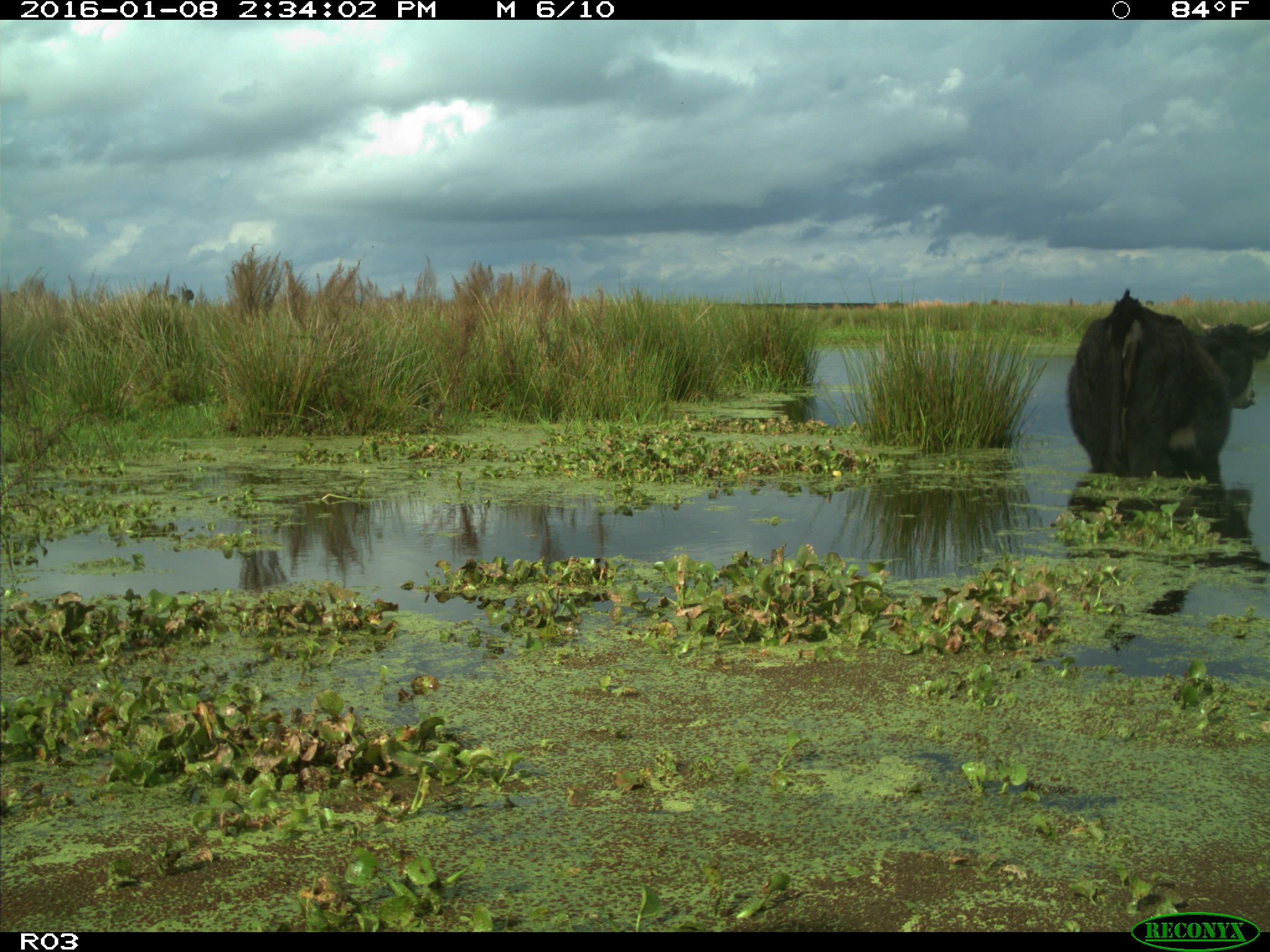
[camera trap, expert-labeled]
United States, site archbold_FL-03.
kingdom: Animalia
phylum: Chordata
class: Mammalia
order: Artiodactyla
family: Bovidae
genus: Bos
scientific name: Bos taurus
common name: domestic cow